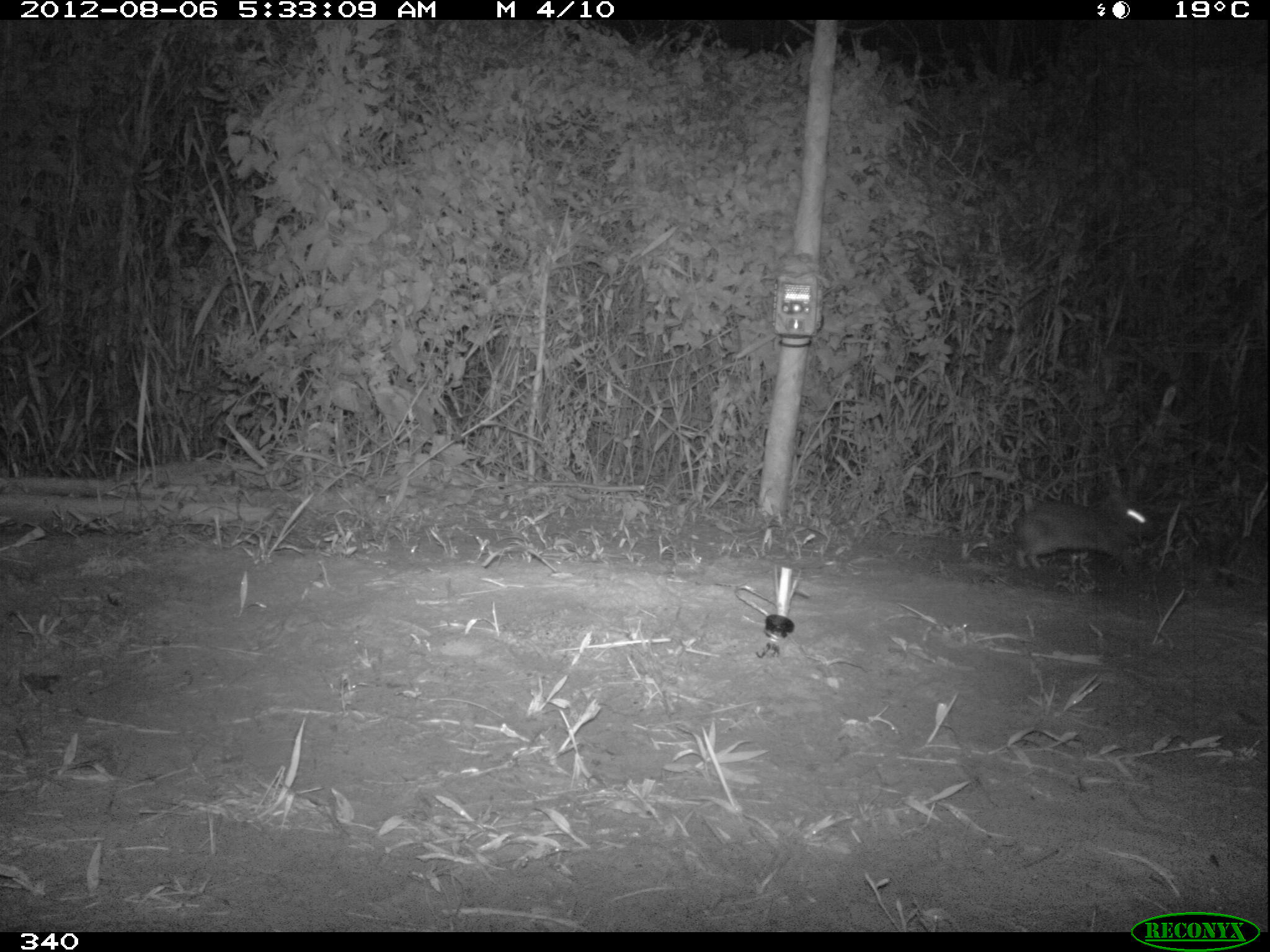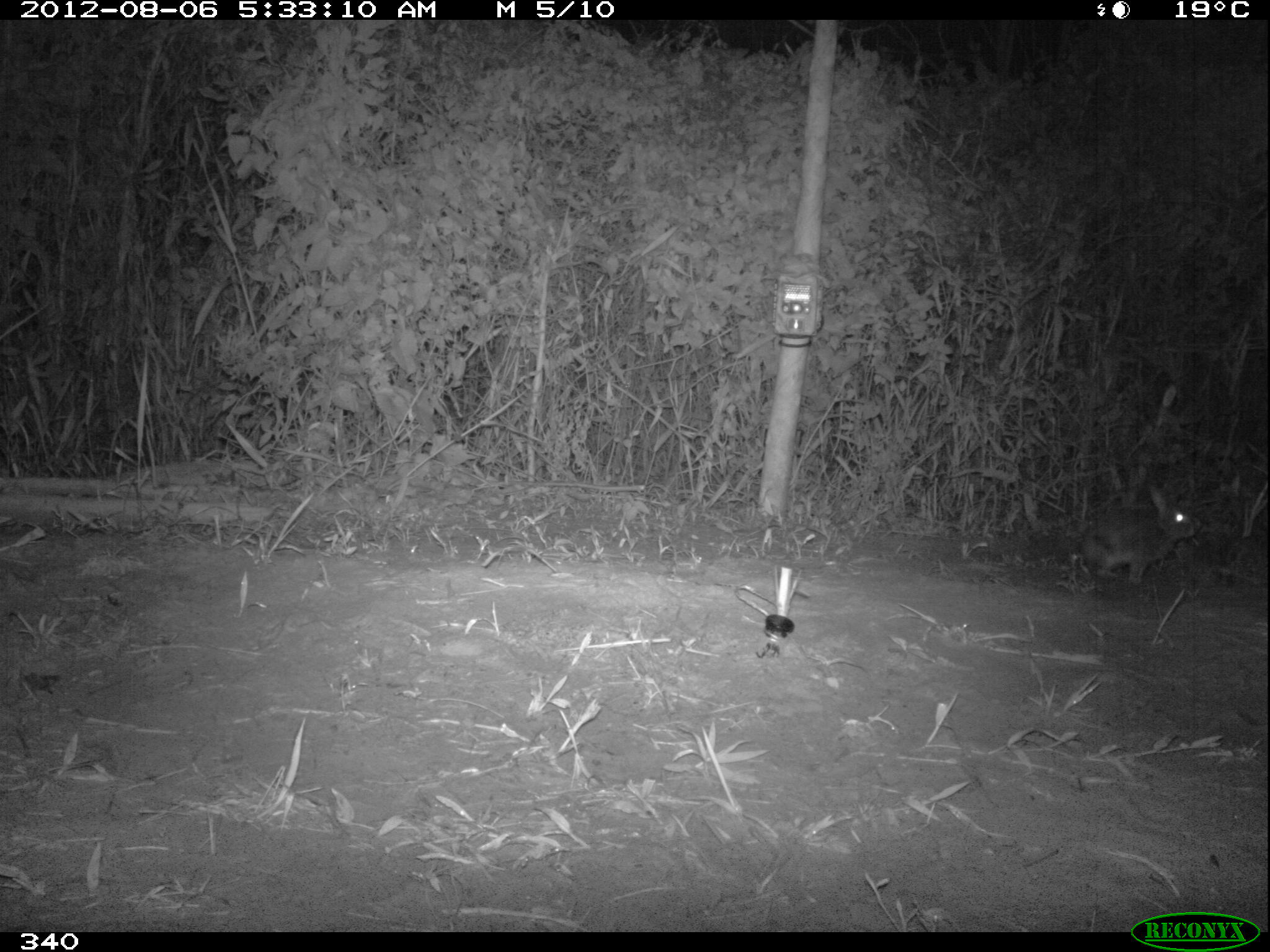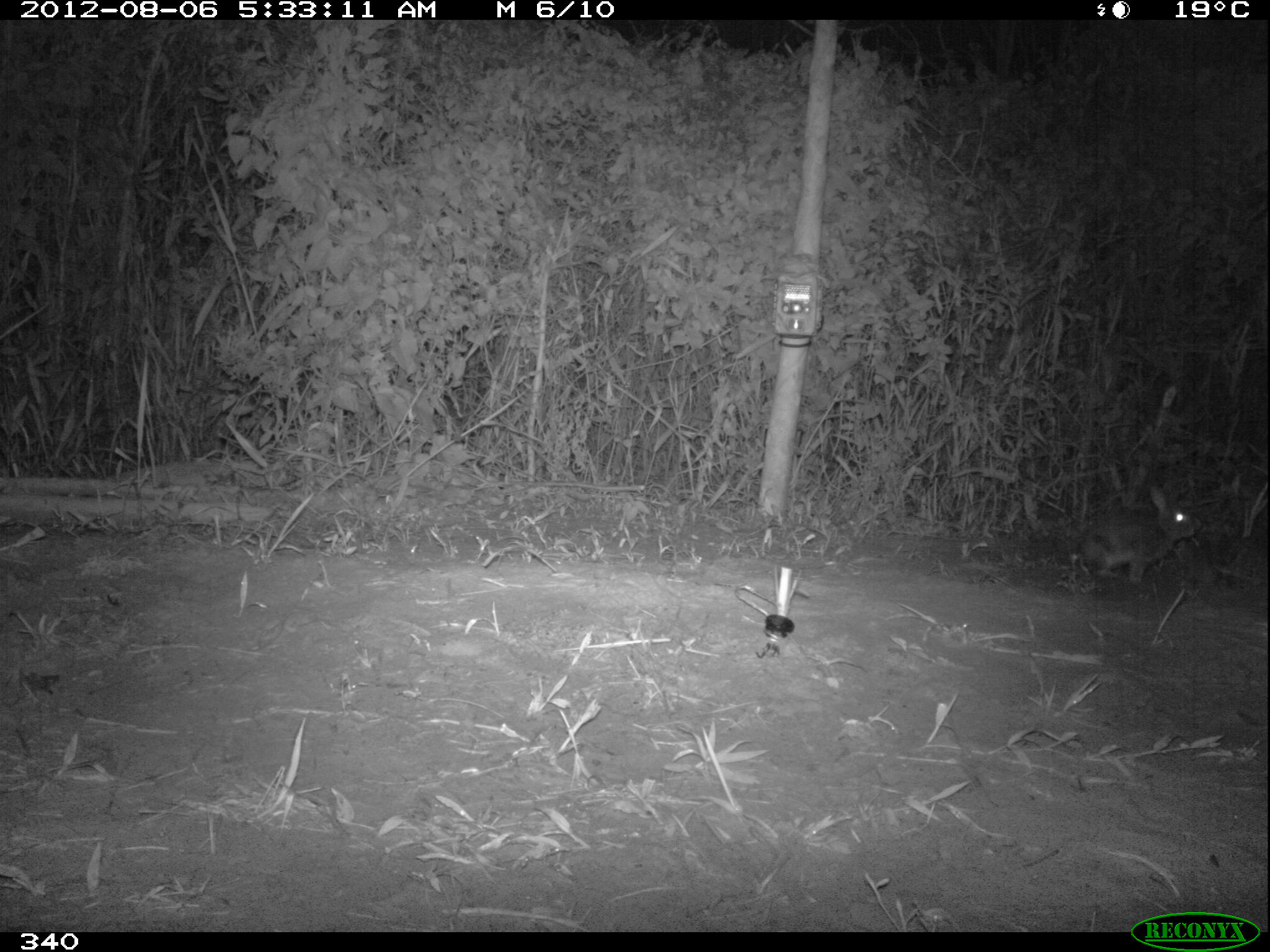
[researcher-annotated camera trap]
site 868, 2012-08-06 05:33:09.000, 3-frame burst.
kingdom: Animalia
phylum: Chordata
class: Mammalia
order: Lagomorpha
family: Leporidae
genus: Sylvilagus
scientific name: Sylvilagus brasiliensis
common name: tapeti